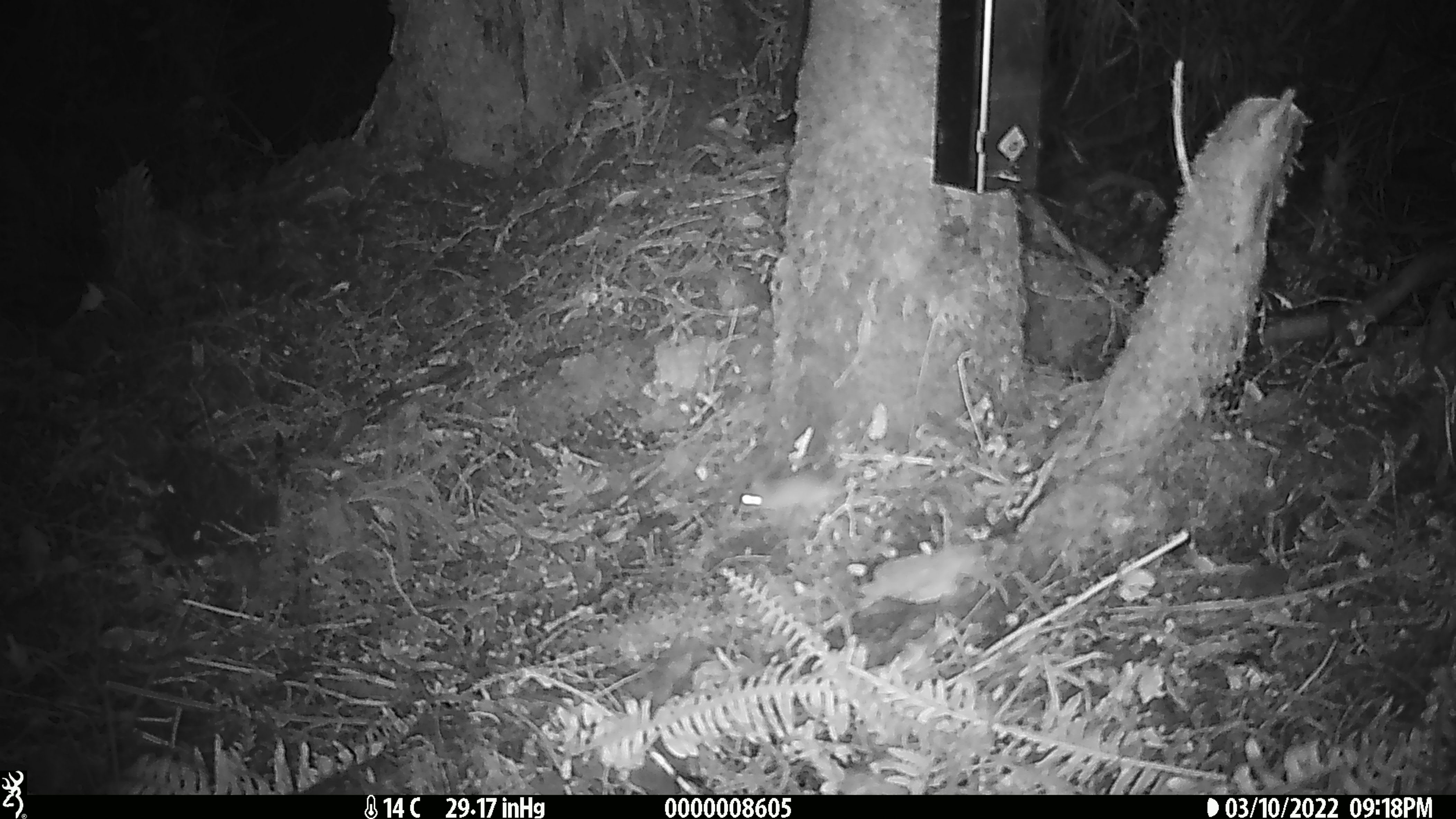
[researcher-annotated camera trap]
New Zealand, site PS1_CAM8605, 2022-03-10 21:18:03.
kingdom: Animalia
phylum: Chordata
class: Mammalia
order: Rodentia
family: Muridae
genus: Mus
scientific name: Mus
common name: mouse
Mouse (Mus).